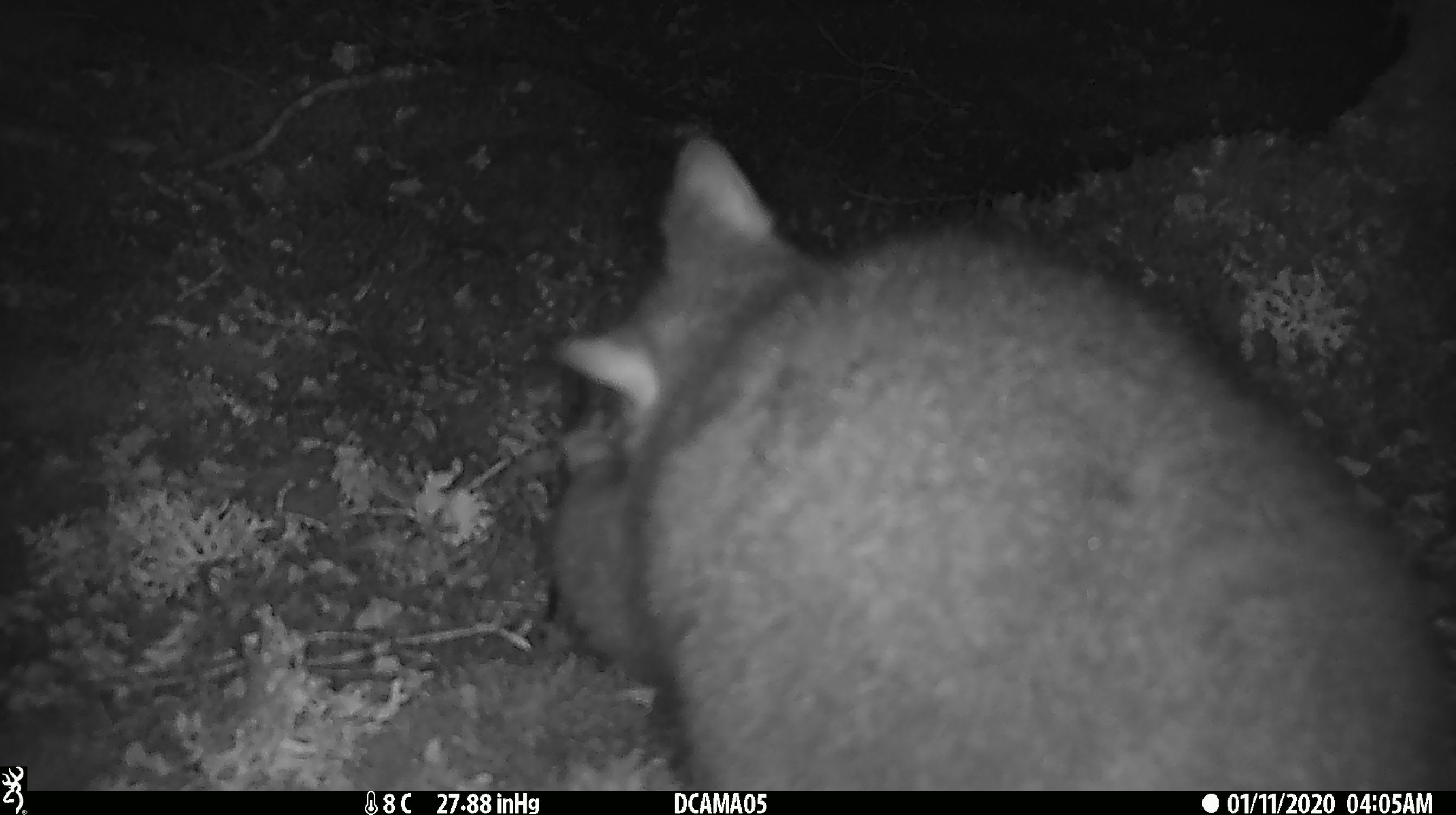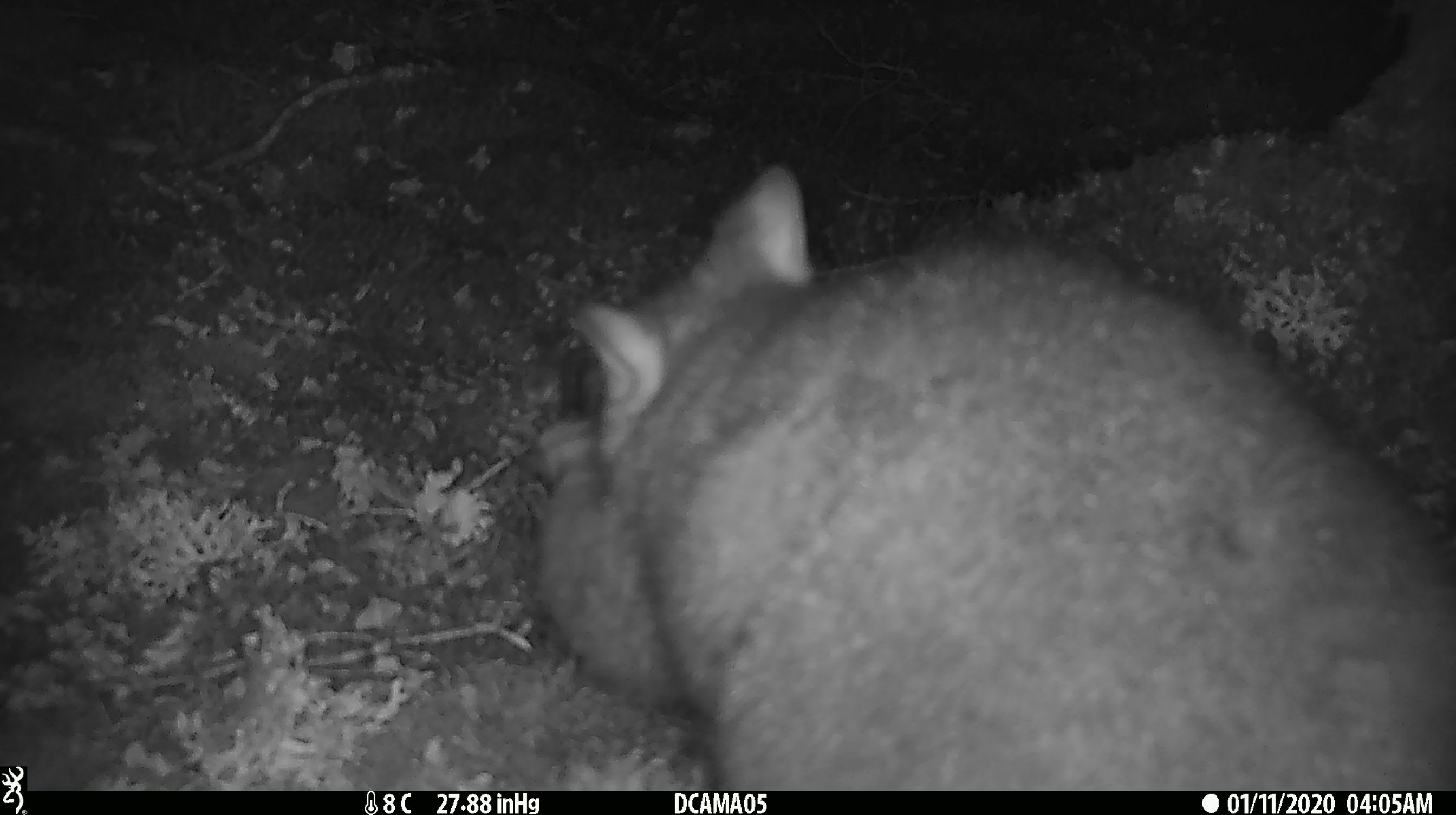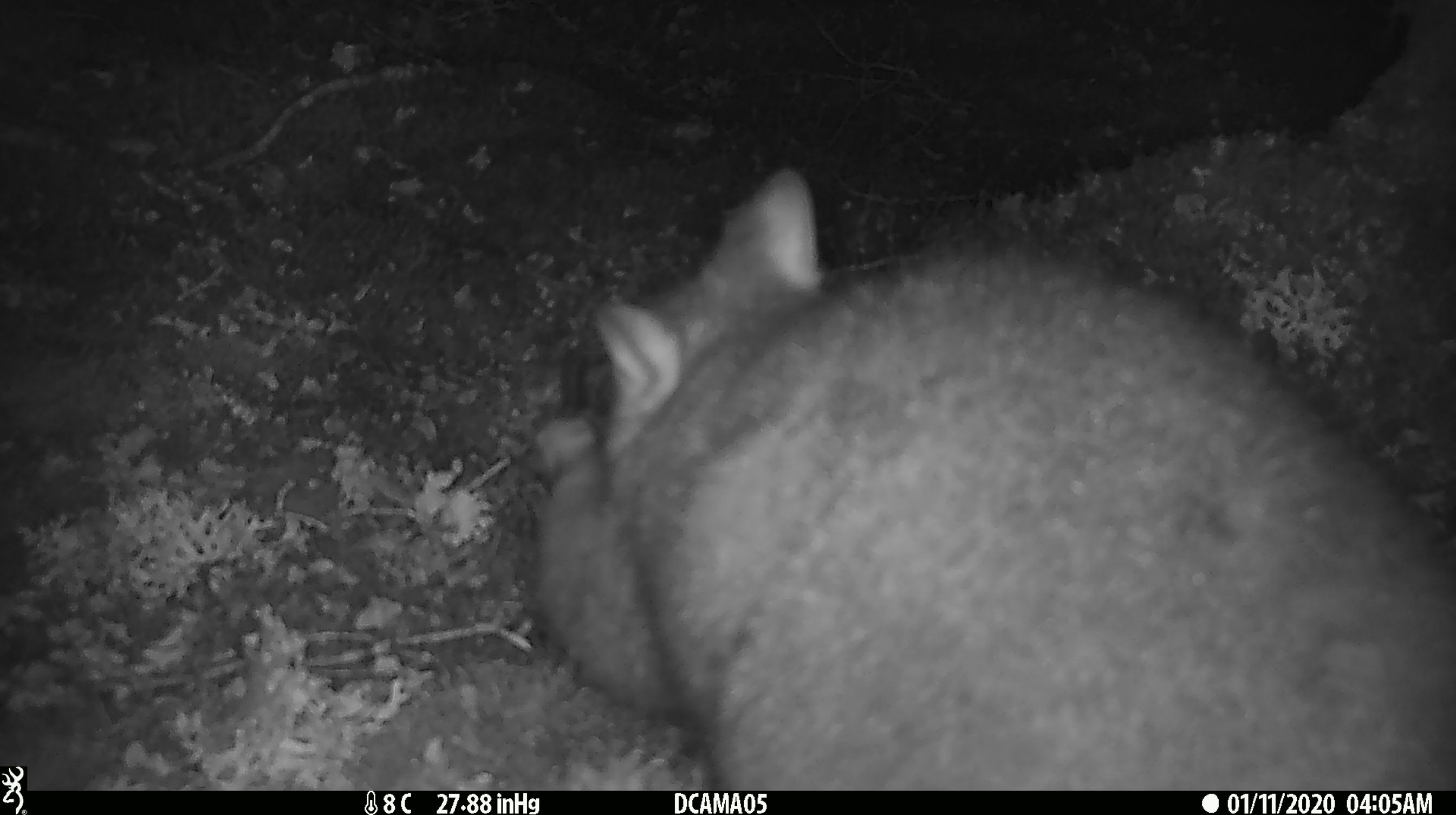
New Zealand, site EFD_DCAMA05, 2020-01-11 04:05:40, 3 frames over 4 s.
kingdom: Animalia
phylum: Chordata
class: Mammalia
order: Diprotodontia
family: Phalangeridae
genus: Trichosurus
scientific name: Trichosurus vulpecula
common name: common brushtail possum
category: possum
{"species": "possum (common brushtail possum) (Trichosurus vulpecula)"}